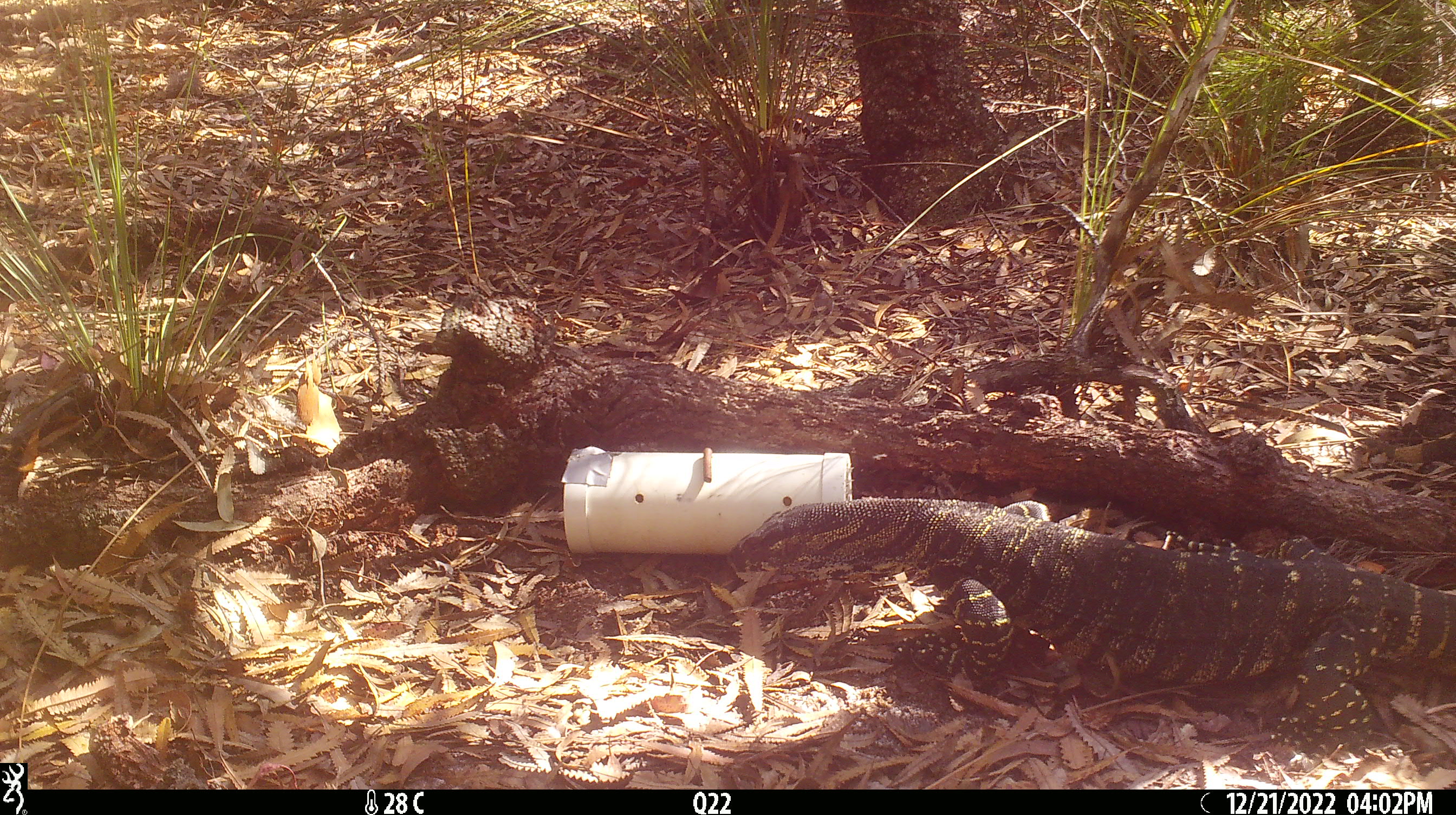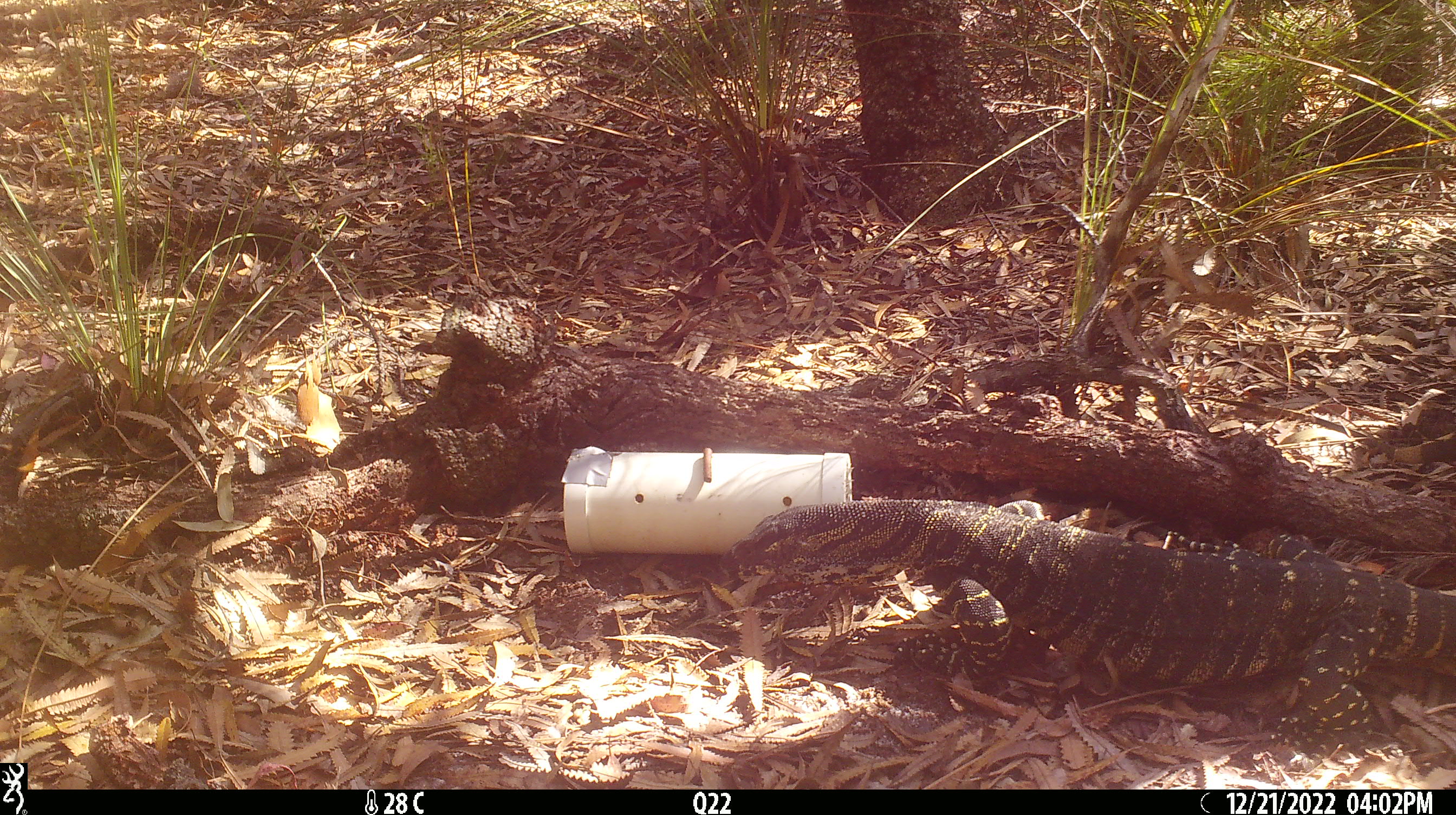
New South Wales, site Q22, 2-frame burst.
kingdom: Animalia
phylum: Chordata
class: Reptilia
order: Squamata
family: Varanidae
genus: Varanus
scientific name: Varanus varius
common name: lace monitor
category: goanna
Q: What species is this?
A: Goanna (lace monitor) (Varanus varius).